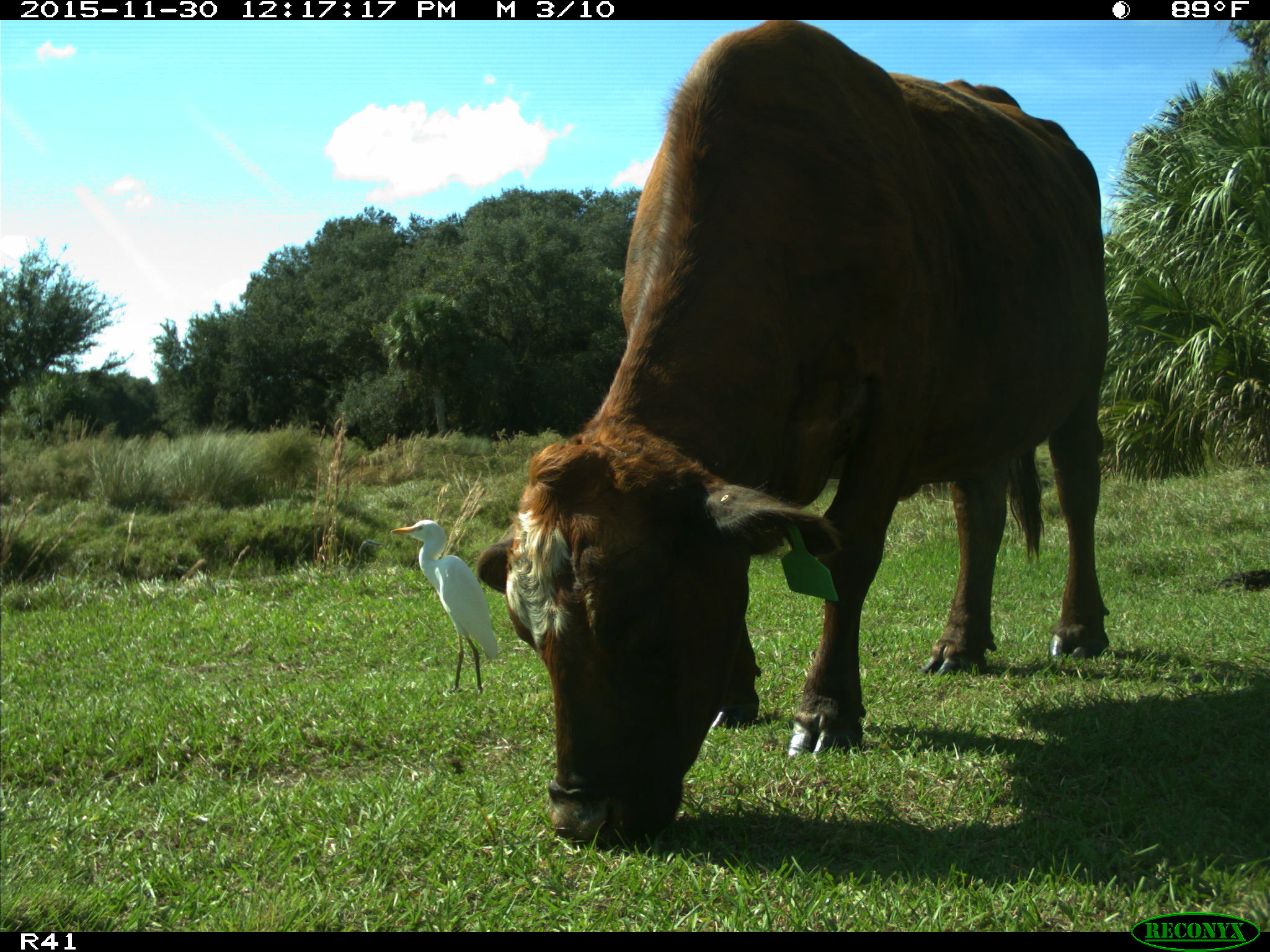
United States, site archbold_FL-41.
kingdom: Animalia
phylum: Chordata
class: Mammalia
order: Artiodactyla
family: Bovidae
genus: Bos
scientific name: Bos taurus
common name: domestic cow